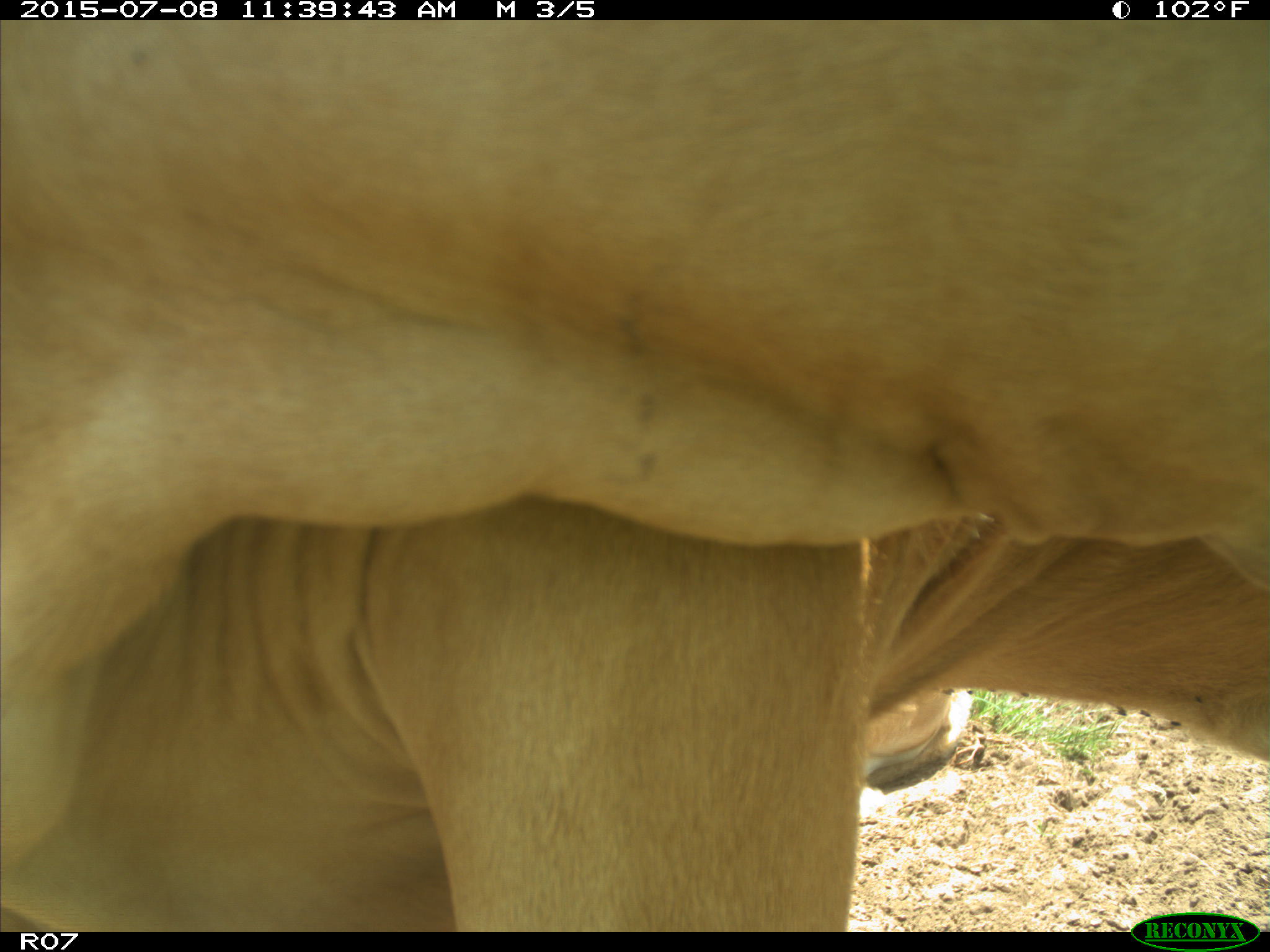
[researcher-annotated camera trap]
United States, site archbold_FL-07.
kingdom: Animalia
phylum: Chordata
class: Mammalia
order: Artiodactyla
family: Bovidae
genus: Bos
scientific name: Bos taurus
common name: domestic cow